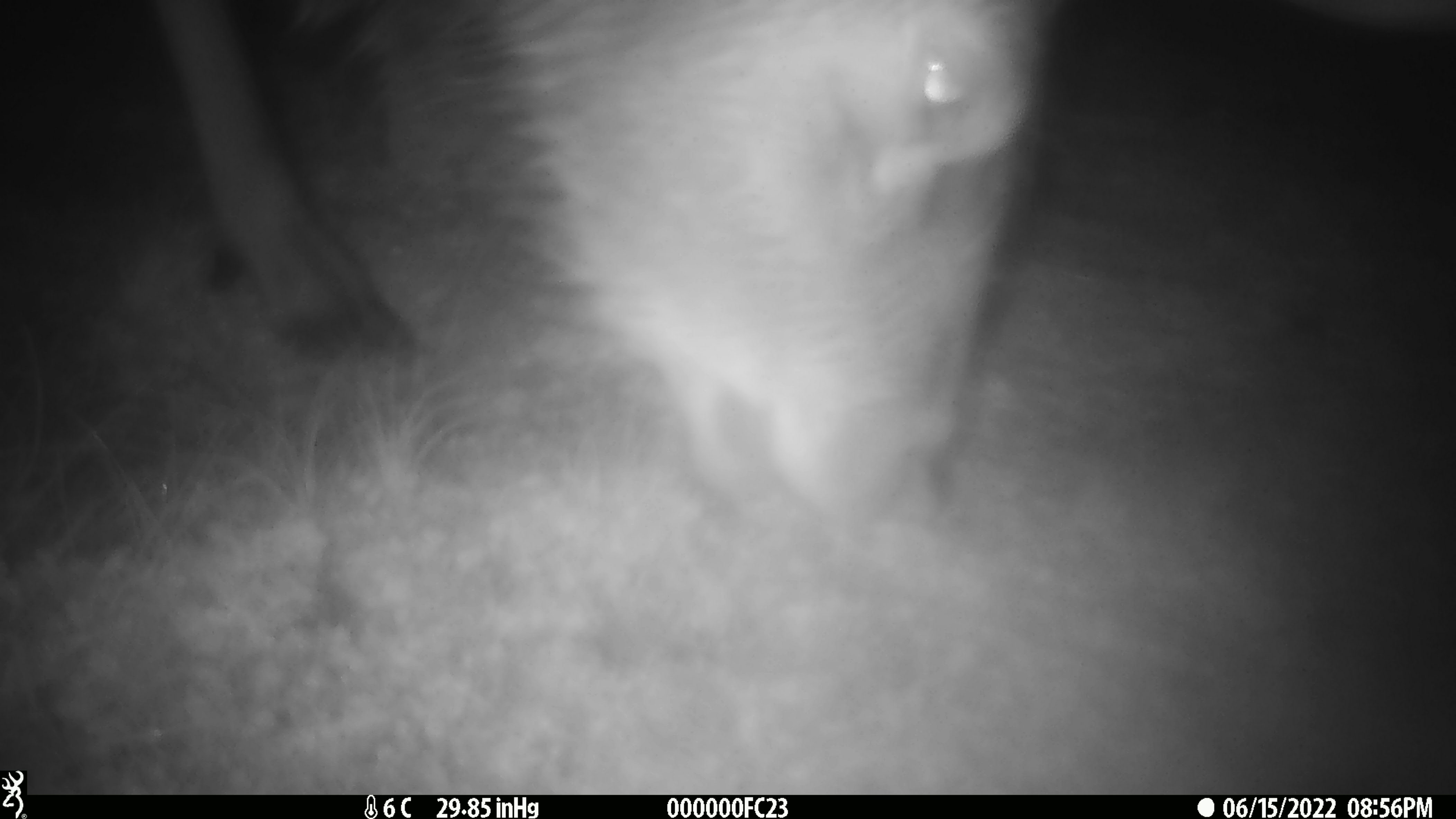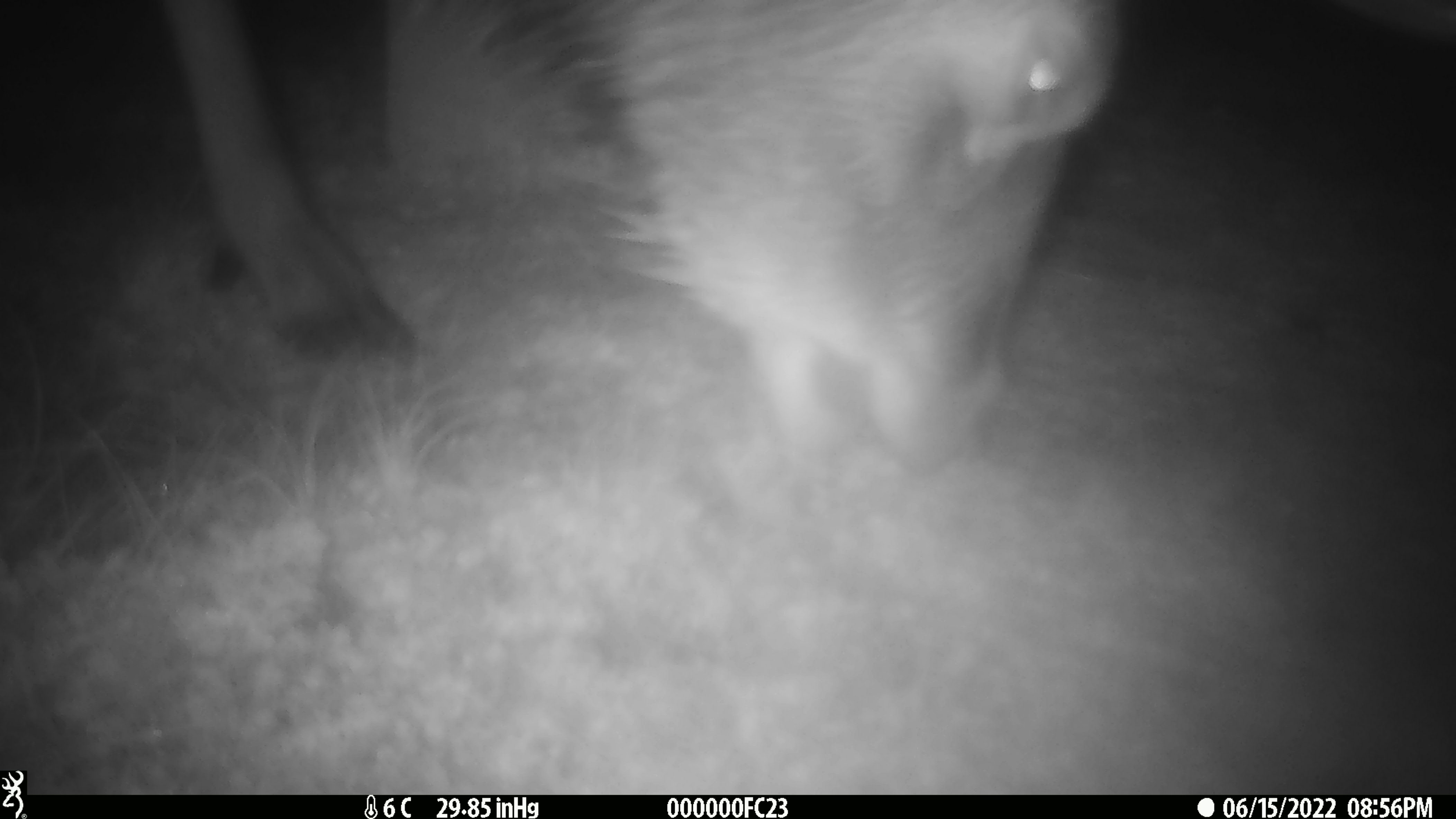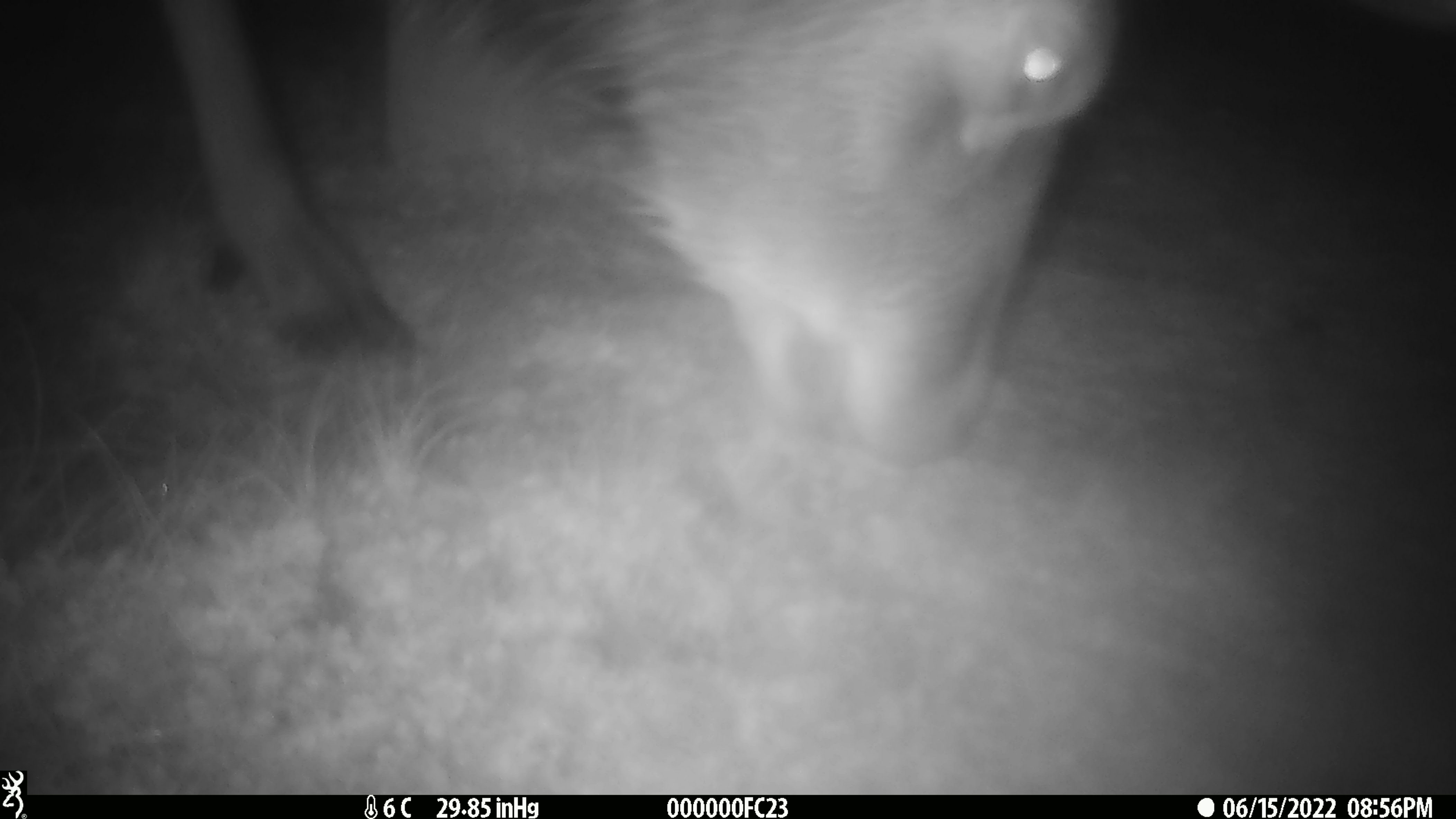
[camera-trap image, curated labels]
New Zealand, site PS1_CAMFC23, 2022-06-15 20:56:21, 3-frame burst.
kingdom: Animalia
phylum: Chordata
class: Mammalia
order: Artiodactyla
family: Cervidae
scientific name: Cervidae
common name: deer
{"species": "deer (Cervidae)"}